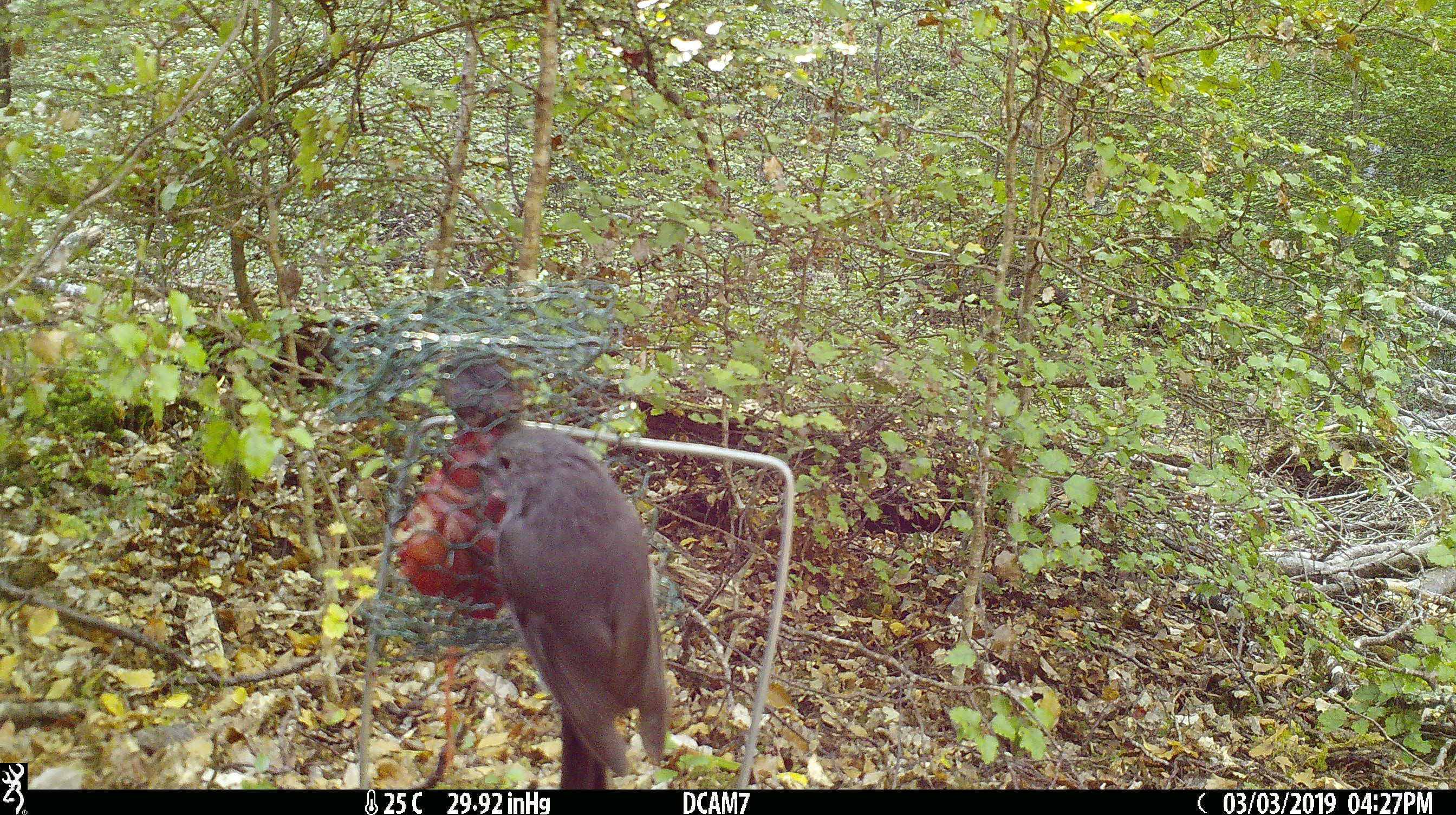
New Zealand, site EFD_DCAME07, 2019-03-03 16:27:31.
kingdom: Animalia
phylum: Chordata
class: Aves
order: Passeriformes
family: Petroicidae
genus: Petroica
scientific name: Petroica australis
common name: new zealand robin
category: robin